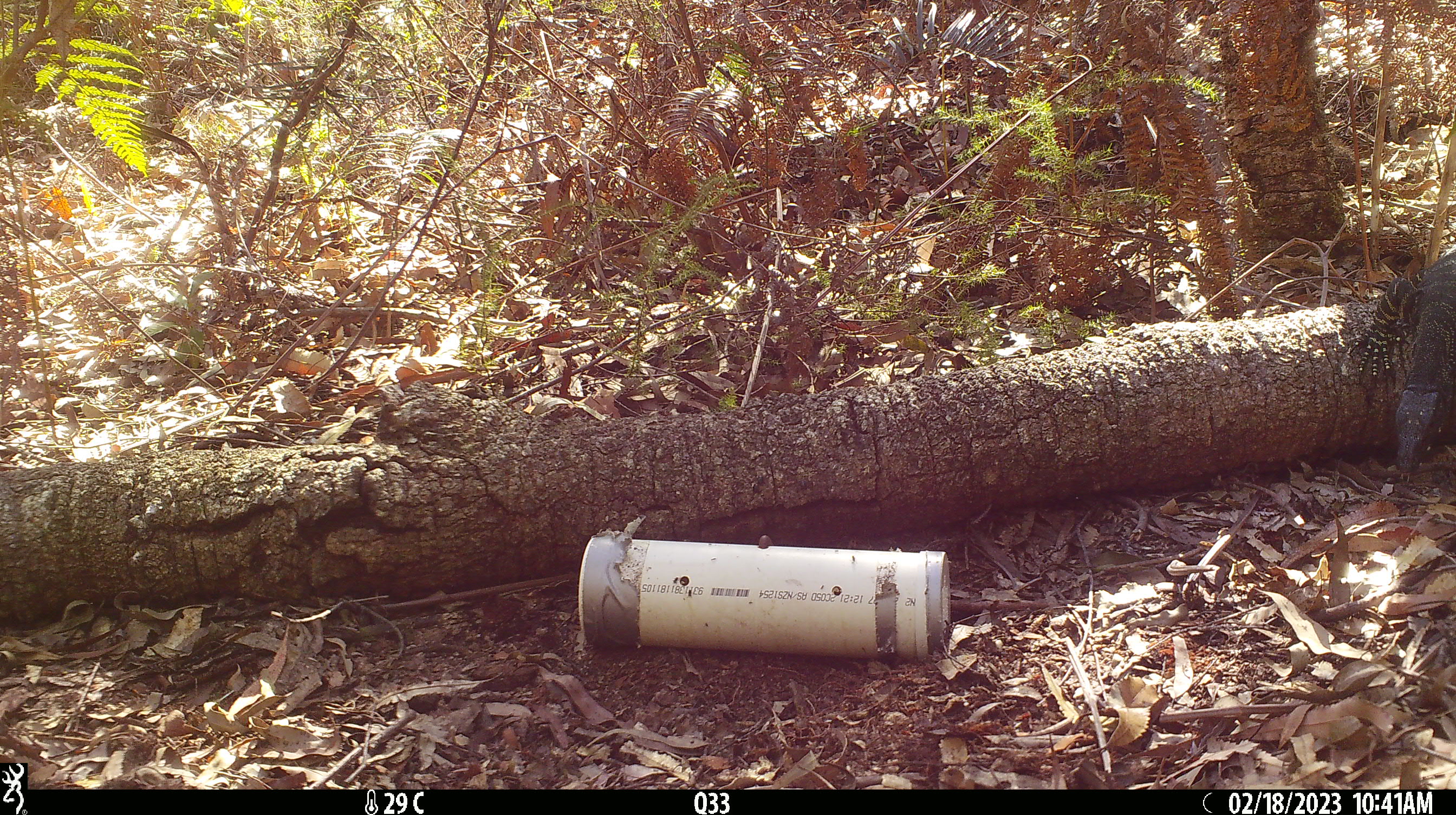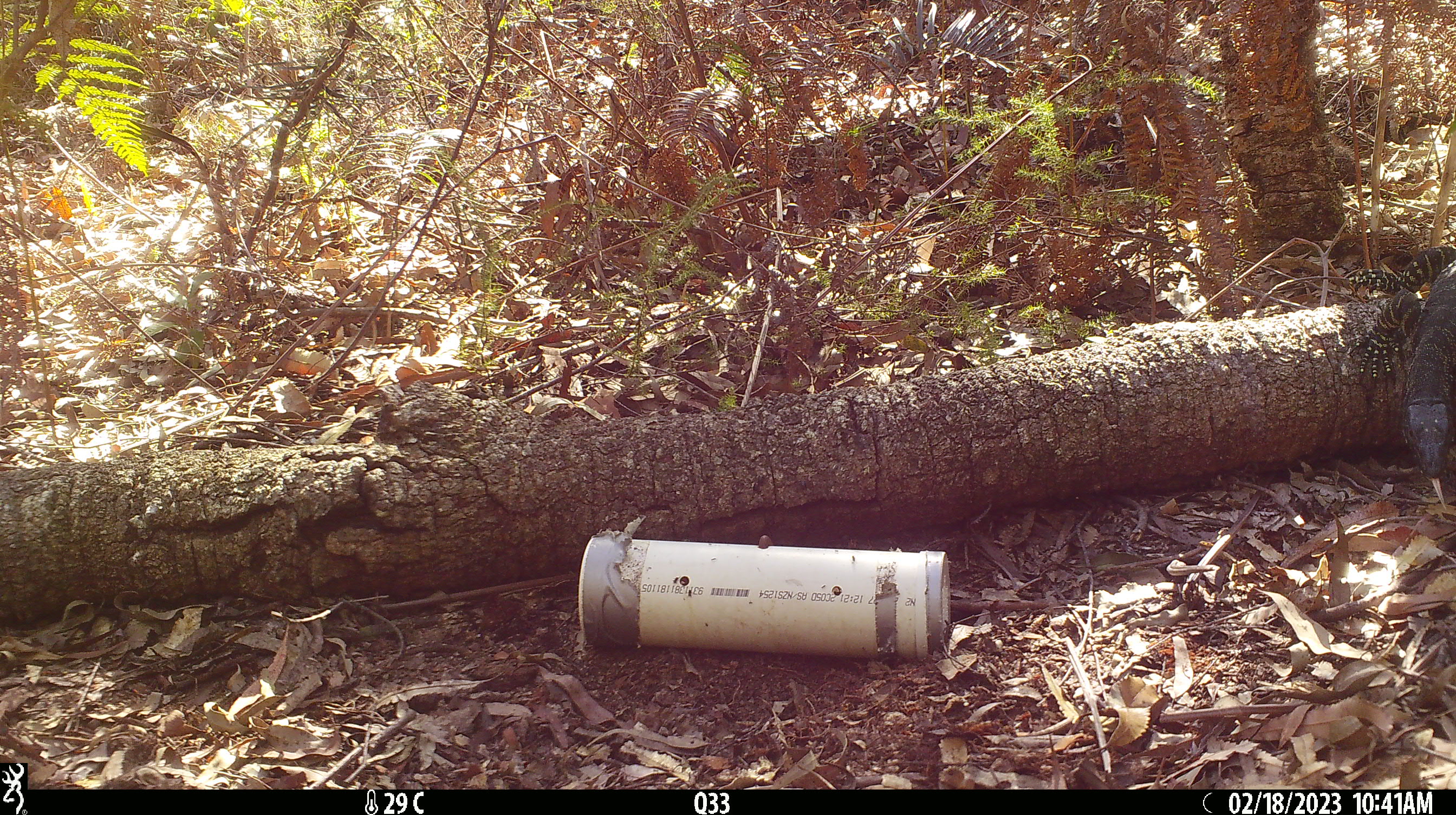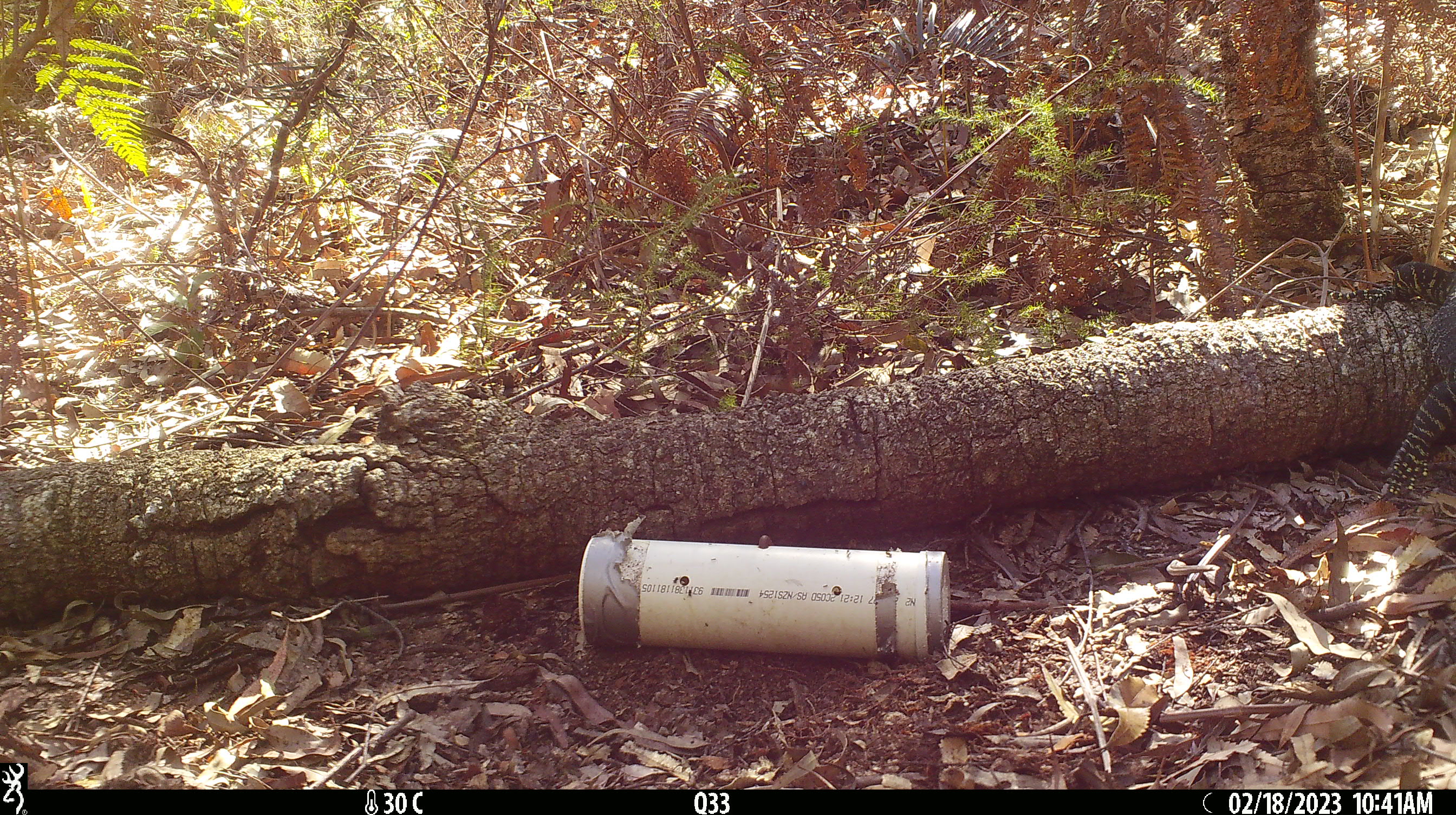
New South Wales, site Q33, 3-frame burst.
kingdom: Animalia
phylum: Chordata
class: Reptilia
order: Squamata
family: Varanidae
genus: Varanus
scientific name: Varanus varius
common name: lace monitor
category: goanna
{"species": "goanna (lace monitor) (Varanus varius)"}